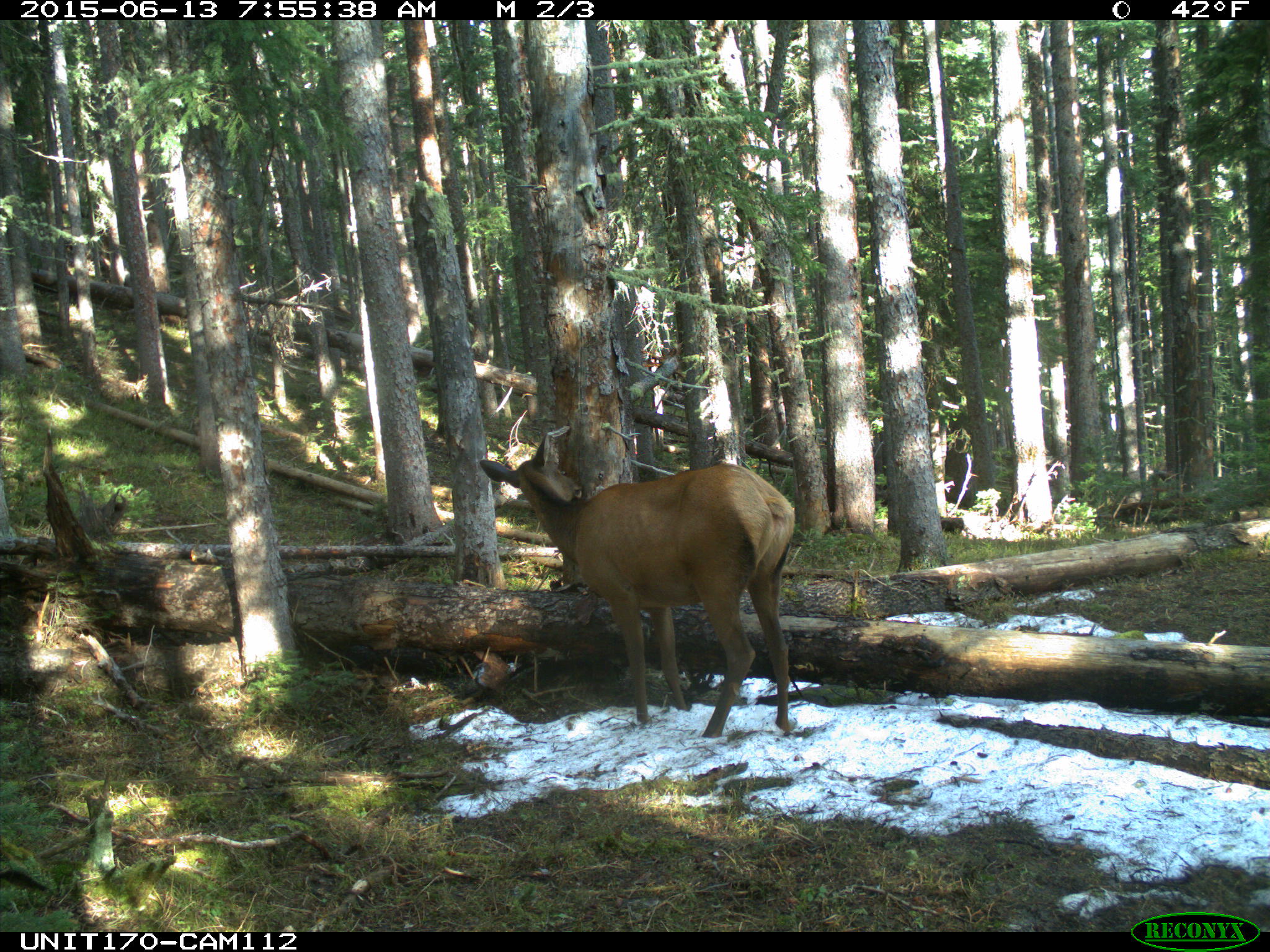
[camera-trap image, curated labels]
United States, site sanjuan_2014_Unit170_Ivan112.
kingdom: Animalia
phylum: Chordata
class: Mammalia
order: Artiodactyla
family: Cervidae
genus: Cervus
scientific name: Cervus elaphus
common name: red deer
Cervus elaphus (red deer).